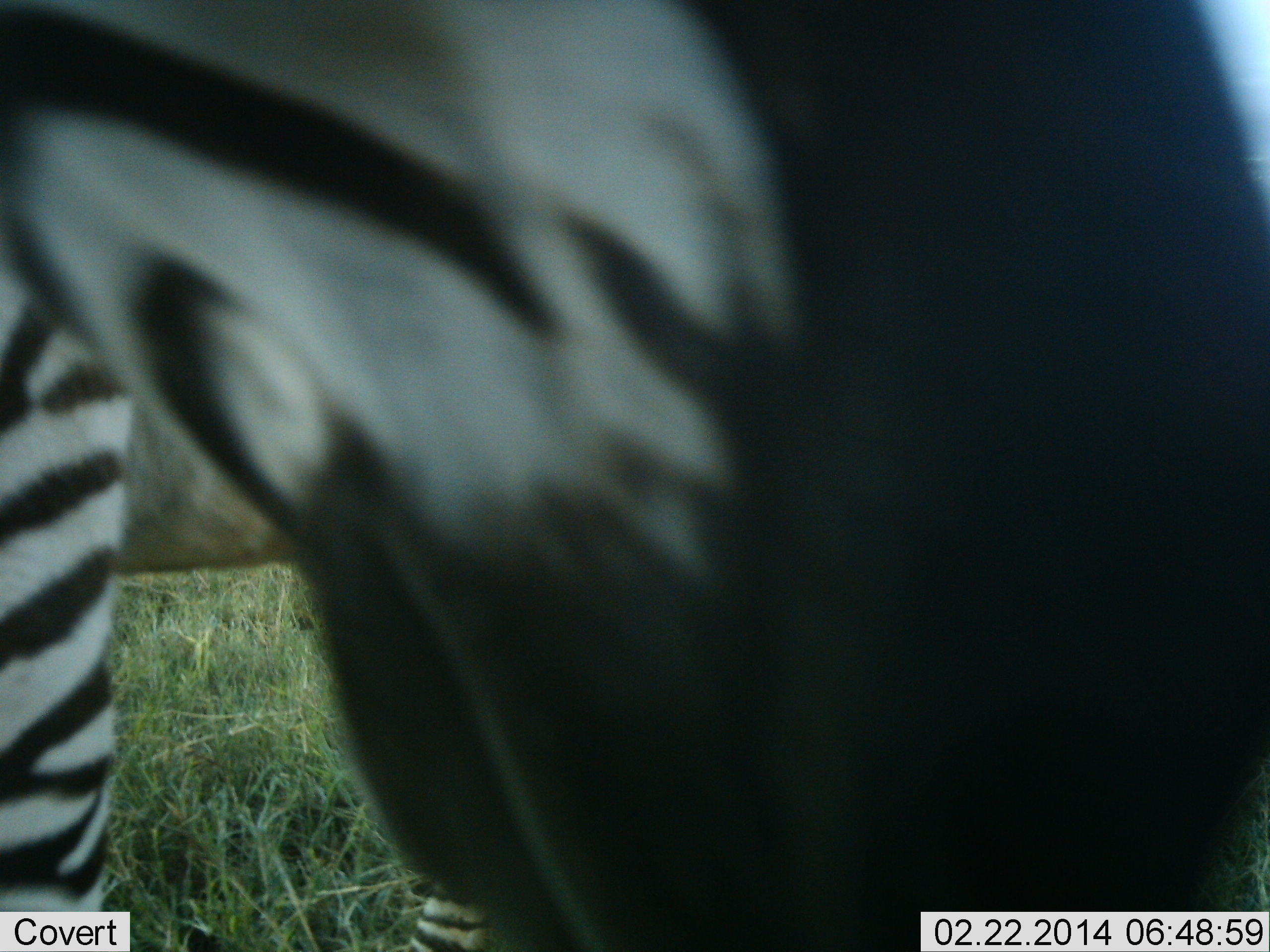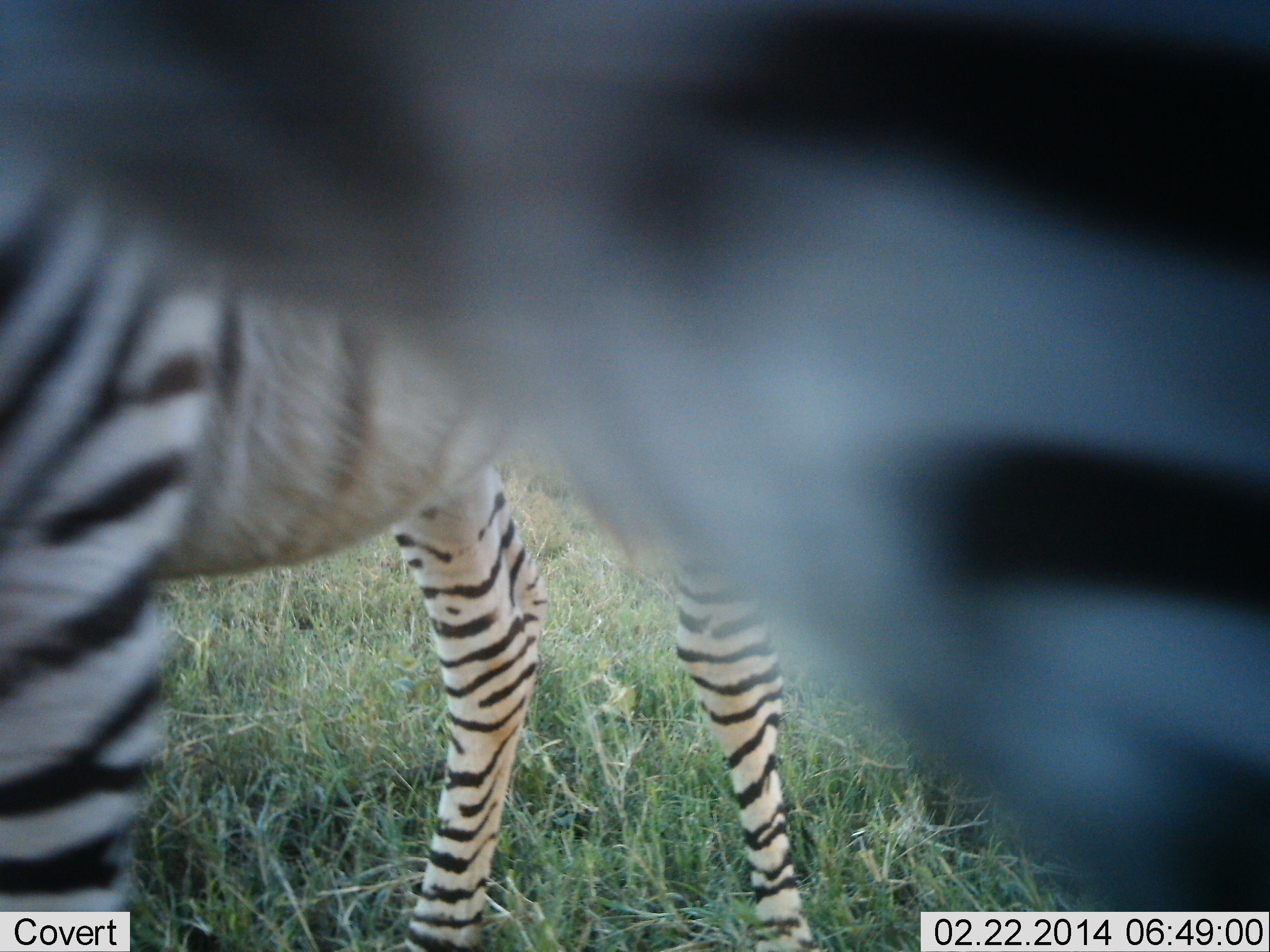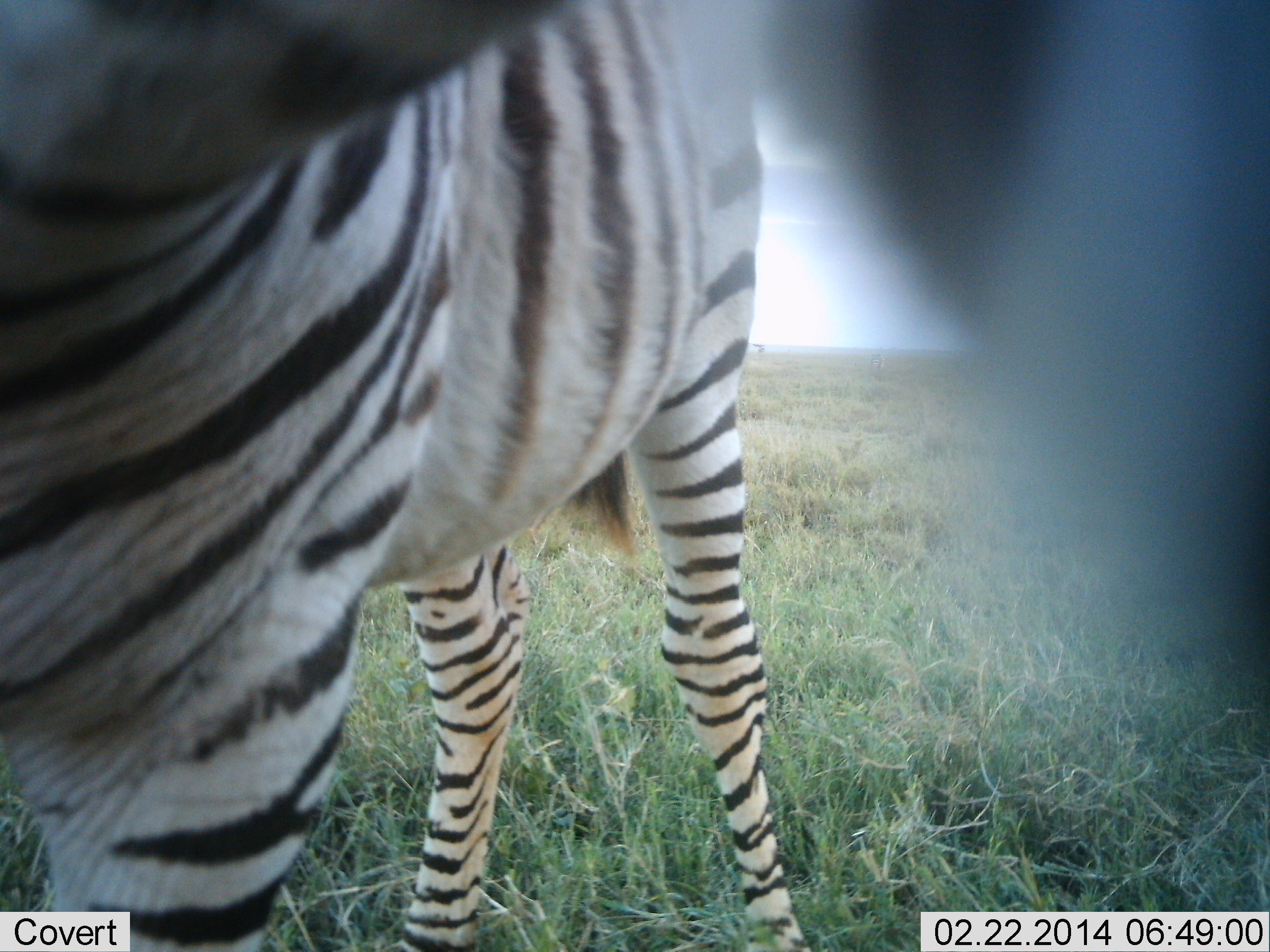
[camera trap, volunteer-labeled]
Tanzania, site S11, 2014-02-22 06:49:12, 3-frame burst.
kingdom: Animalia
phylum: Chordata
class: Mammalia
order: Perissodactyla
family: Equidae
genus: Equus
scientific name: Equus quagga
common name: plains zebra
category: zebra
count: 1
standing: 90%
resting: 0%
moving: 0%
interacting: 0%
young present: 10%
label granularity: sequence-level